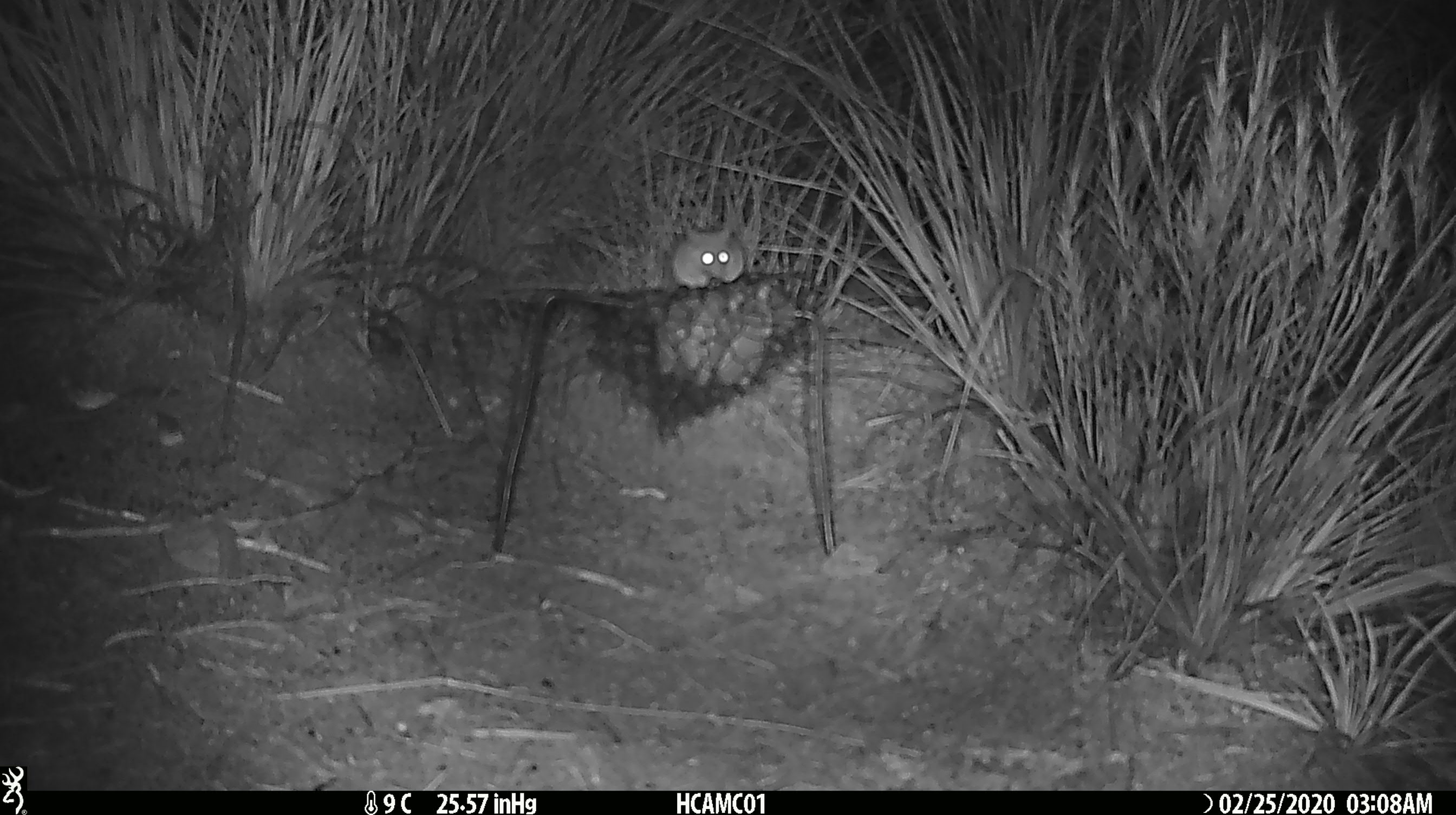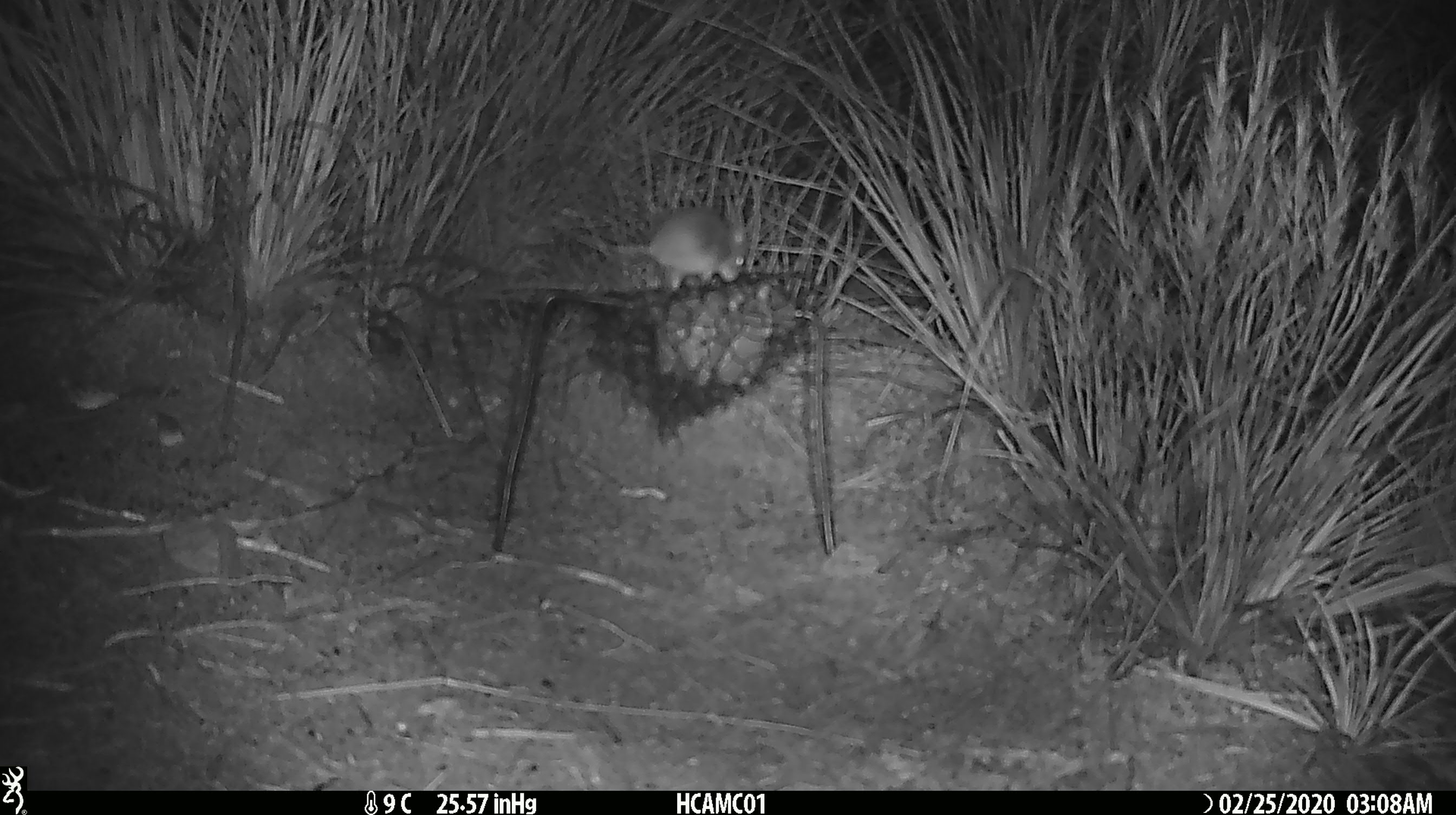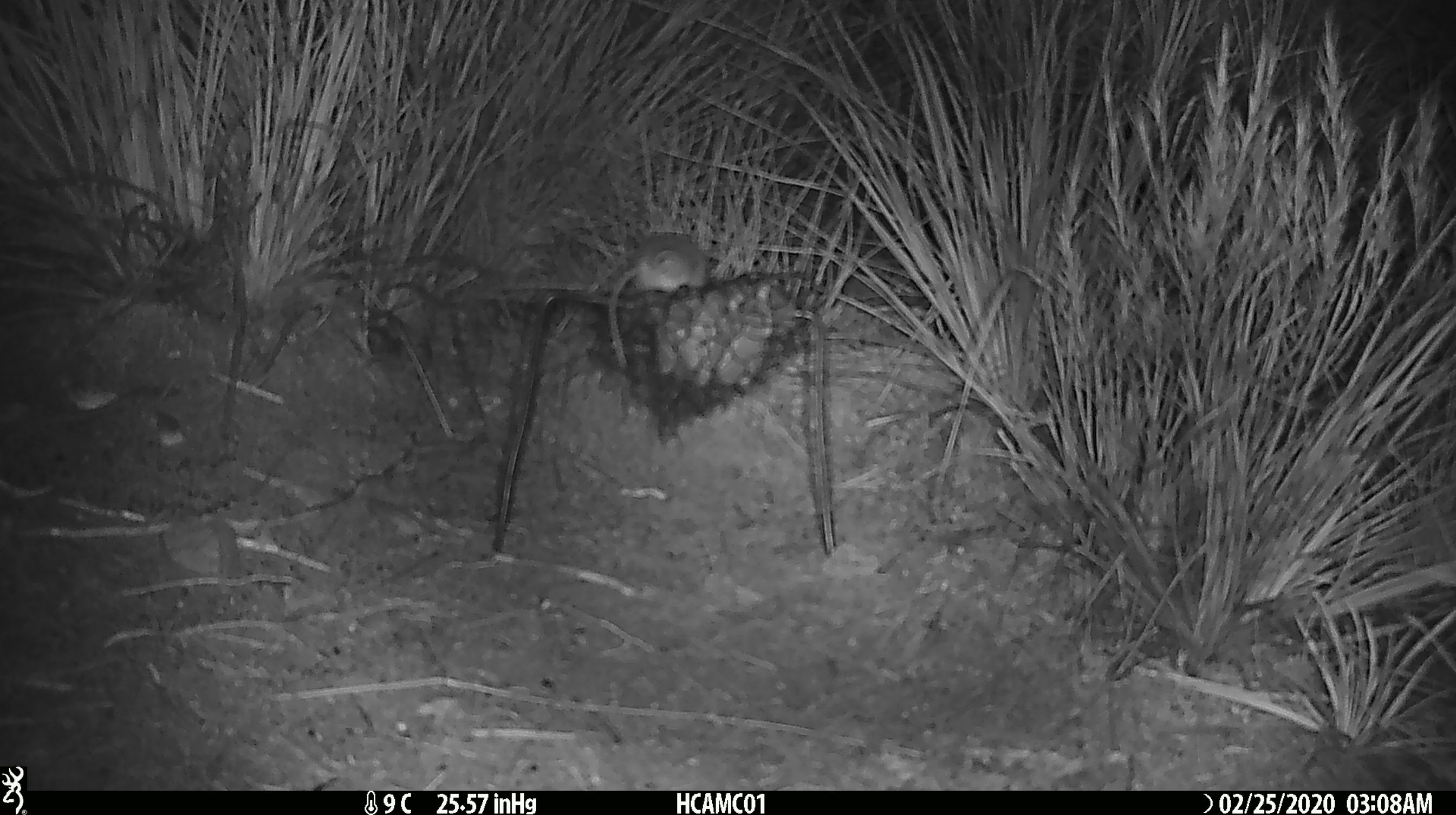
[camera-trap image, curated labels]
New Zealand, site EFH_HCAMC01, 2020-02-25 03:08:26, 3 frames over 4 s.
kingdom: Animalia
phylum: Chordata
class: Mammalia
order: Rodentia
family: Muridae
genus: Mus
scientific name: Mus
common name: mouse